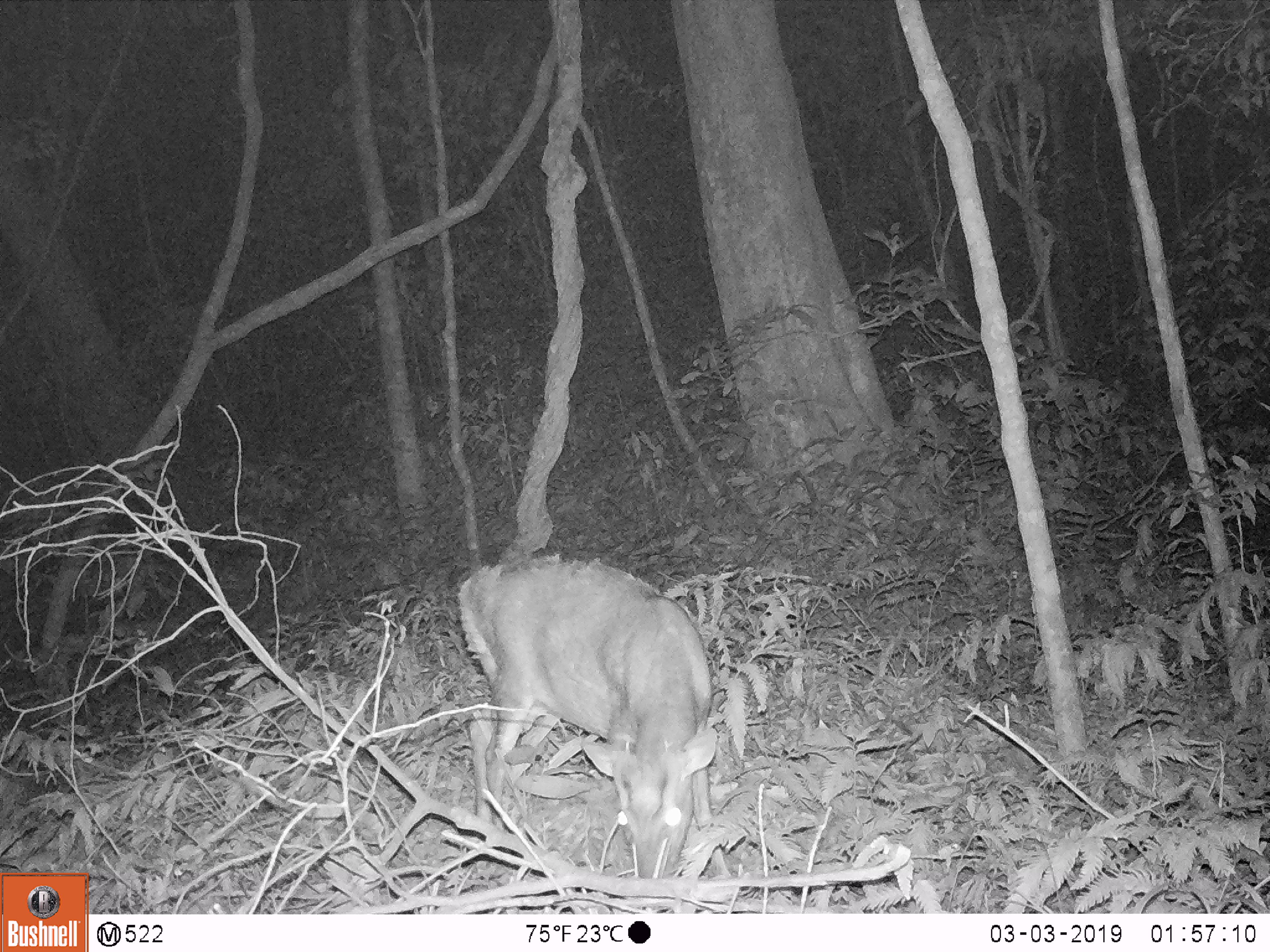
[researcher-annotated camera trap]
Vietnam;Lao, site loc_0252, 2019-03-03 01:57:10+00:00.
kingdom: Animalia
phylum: Chordata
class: Mammalia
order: Artiodactyla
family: Cervidae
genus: Muntiacus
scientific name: Muntiacus rooseveltorum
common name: roosevelt's muntjac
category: roosevelts muntjac group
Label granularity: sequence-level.